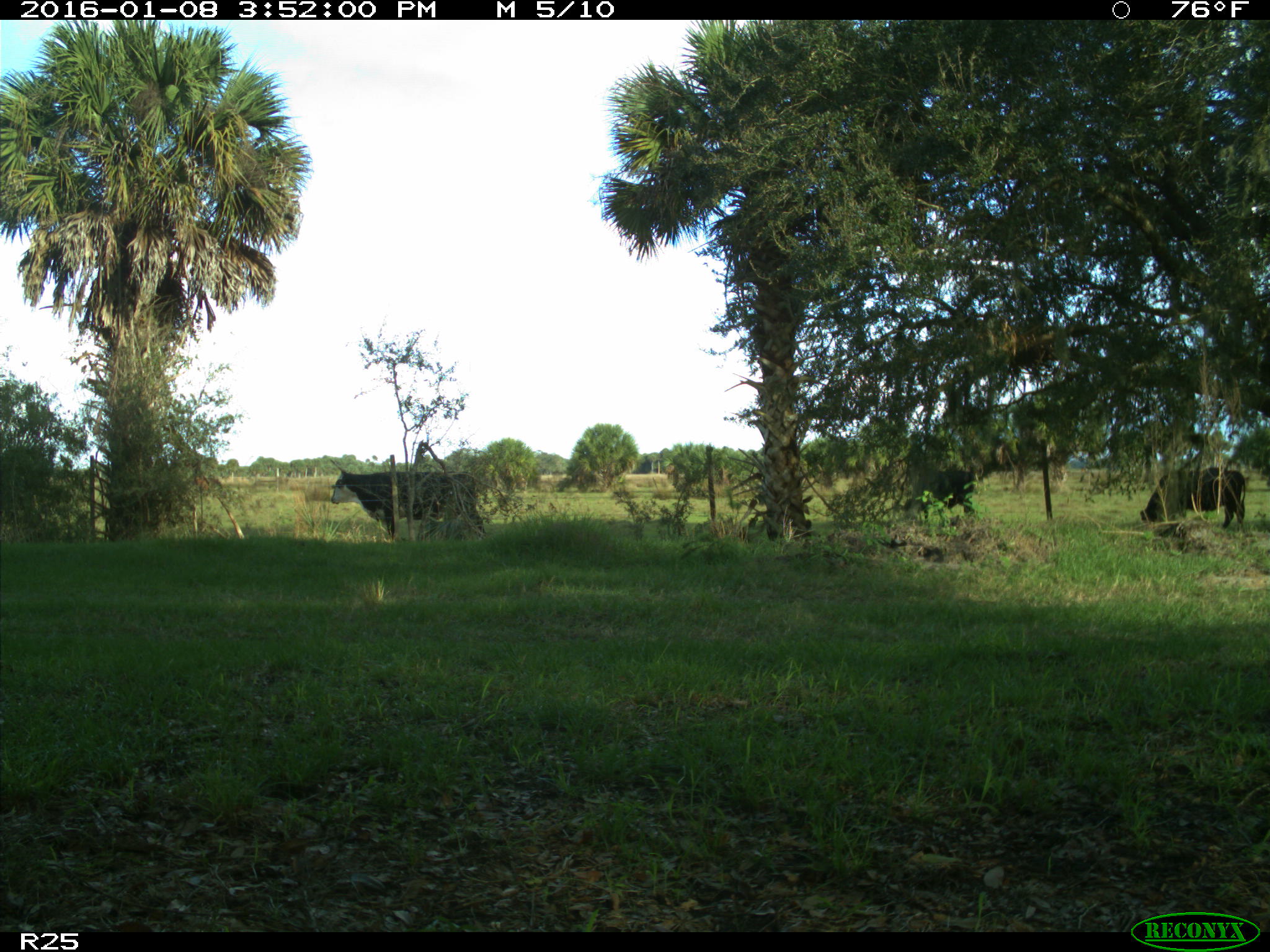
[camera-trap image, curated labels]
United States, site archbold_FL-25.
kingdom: Animalia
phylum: Chordata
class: Mammalia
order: Artiodactyla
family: Bovidae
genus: Bos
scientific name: Bos taurus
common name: domestic cow